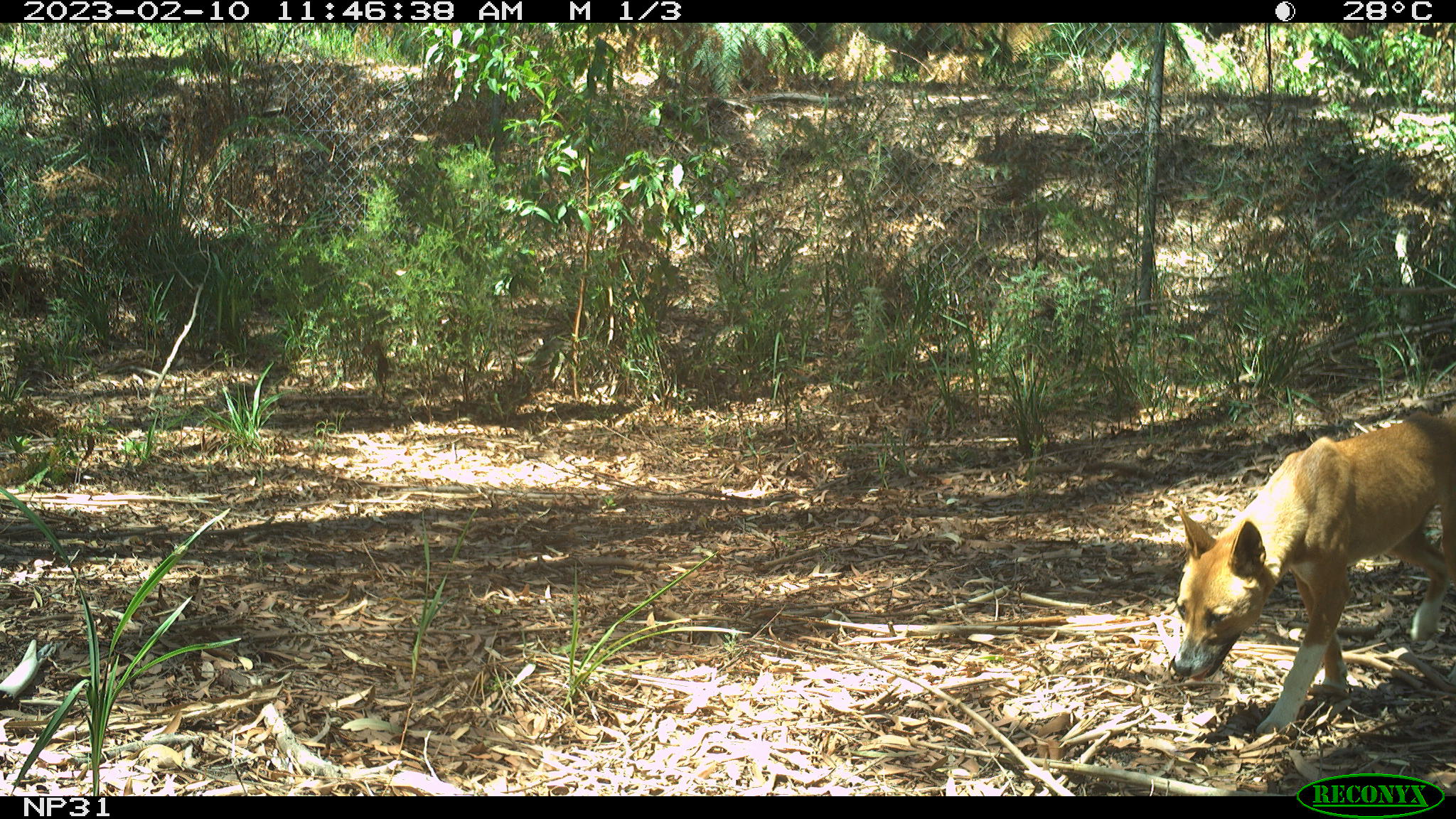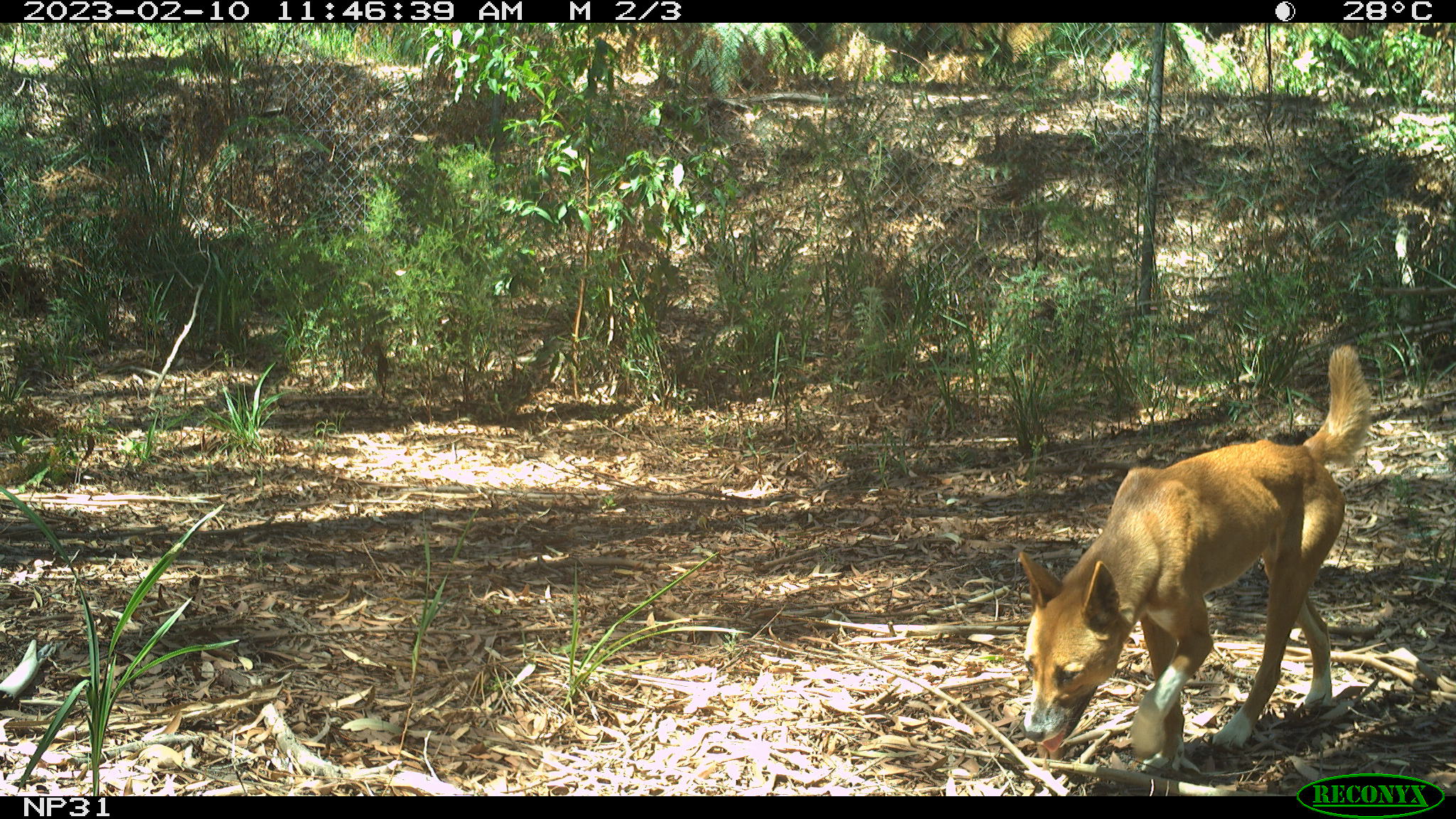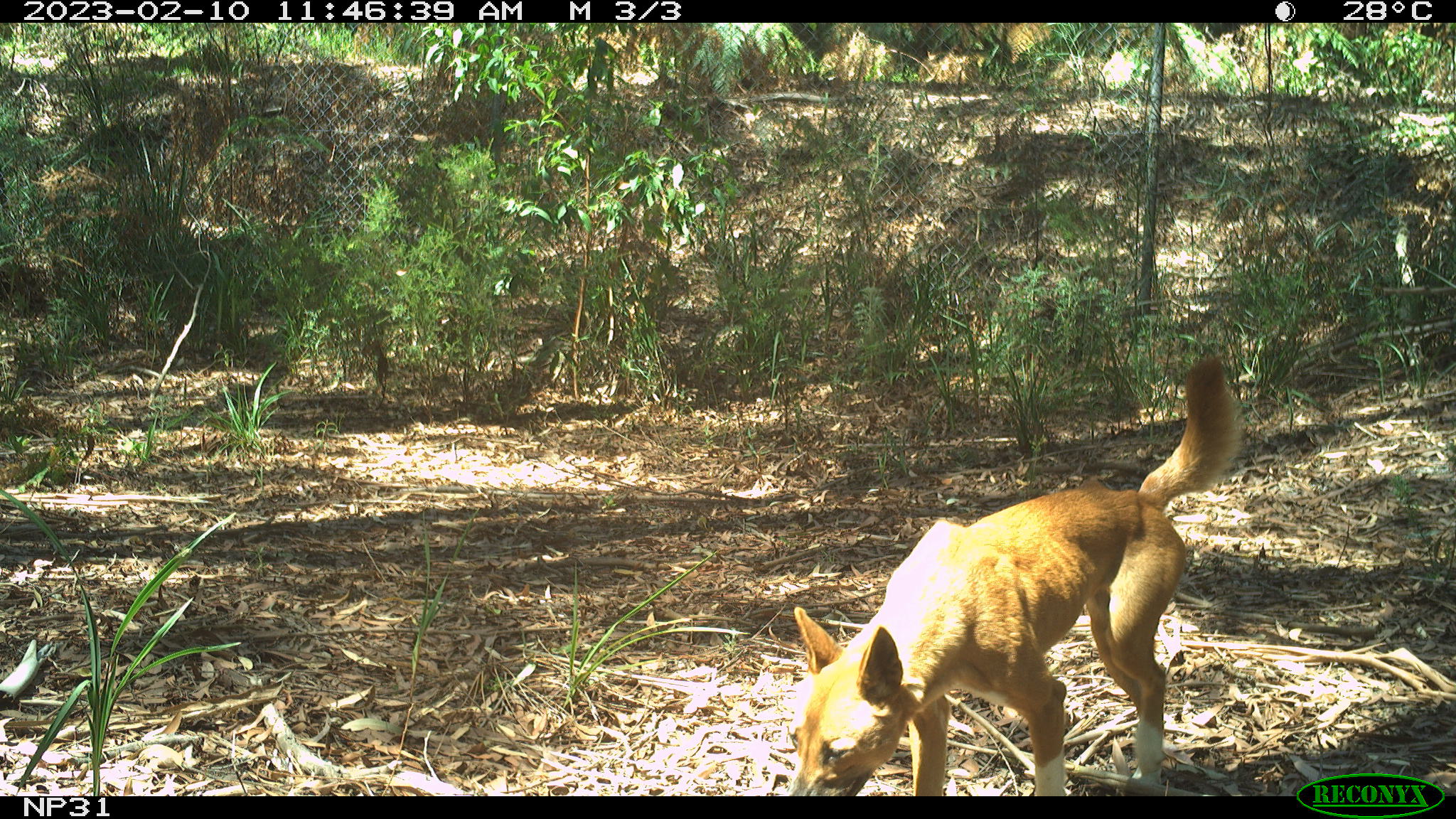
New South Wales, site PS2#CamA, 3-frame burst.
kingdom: Animalia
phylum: Chordata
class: Mammalia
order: Carnivora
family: Canidae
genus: Canis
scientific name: Canis familiaris dingo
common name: dingo